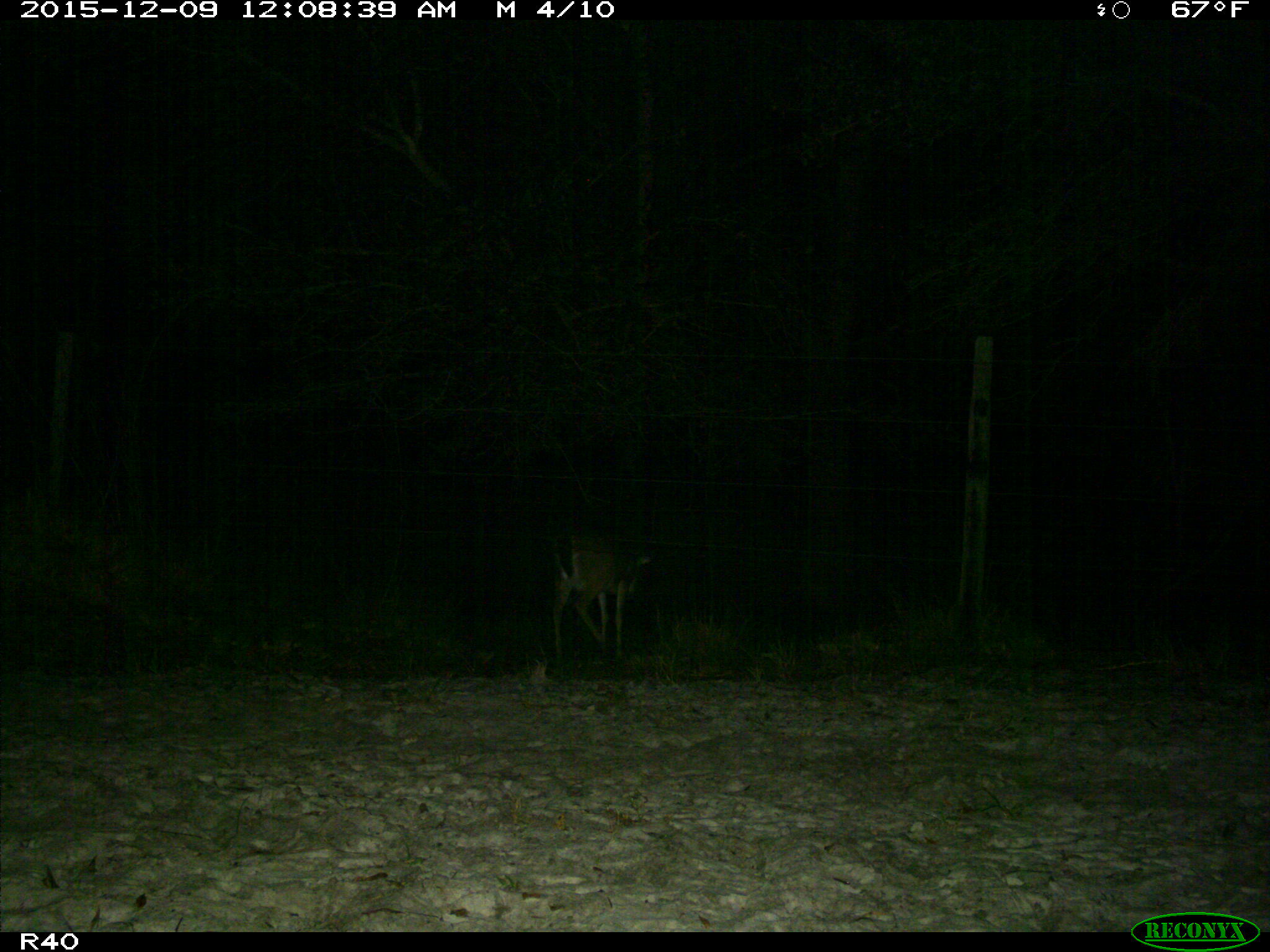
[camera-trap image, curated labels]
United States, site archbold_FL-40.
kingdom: Animalia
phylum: Chordata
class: Mammalia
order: Artiodactyla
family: Cervidae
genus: Odocoileus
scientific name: Odocoileus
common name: deer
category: unidentified deer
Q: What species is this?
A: Unidentified deer (deer) (Odocoileus).